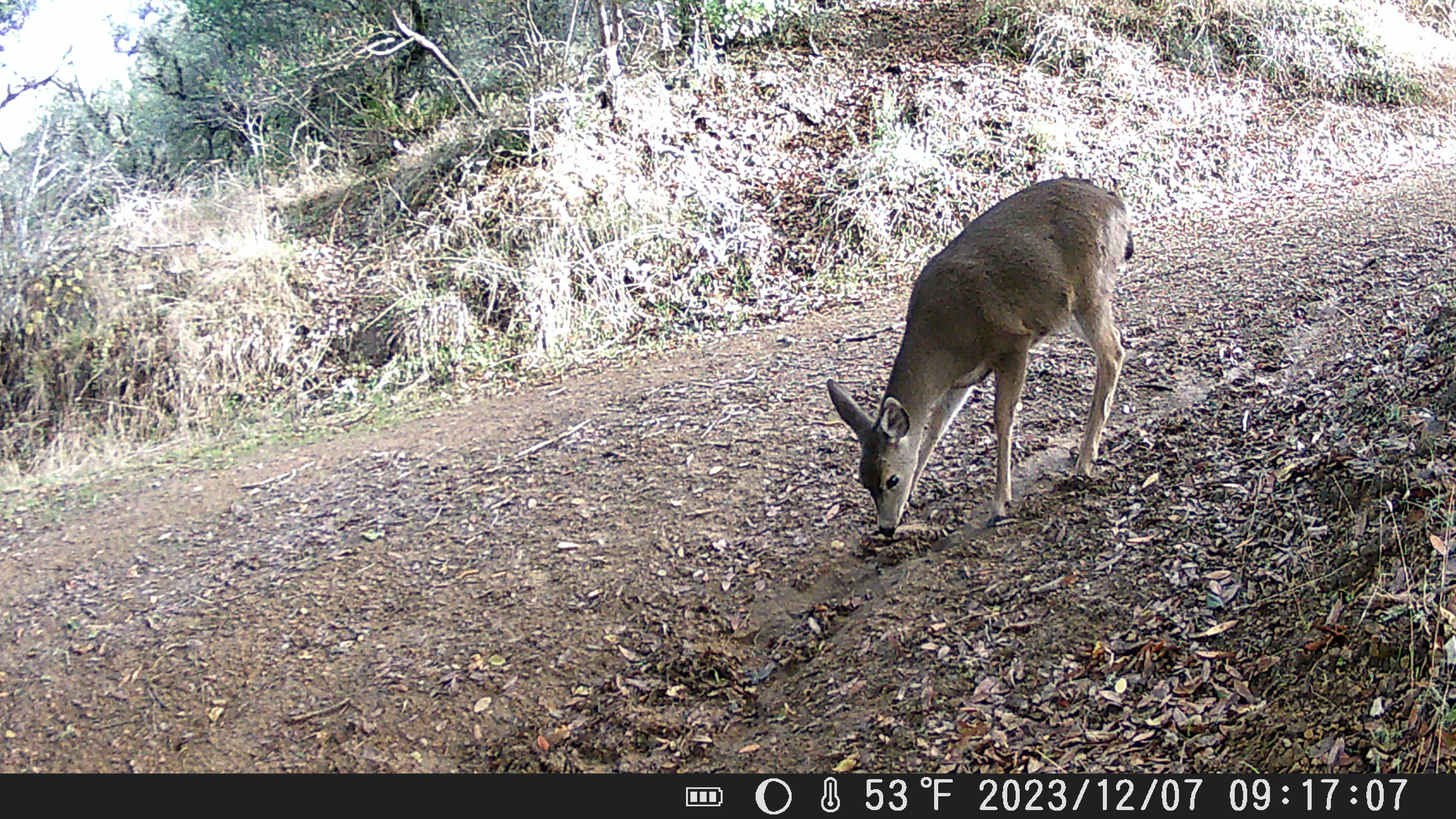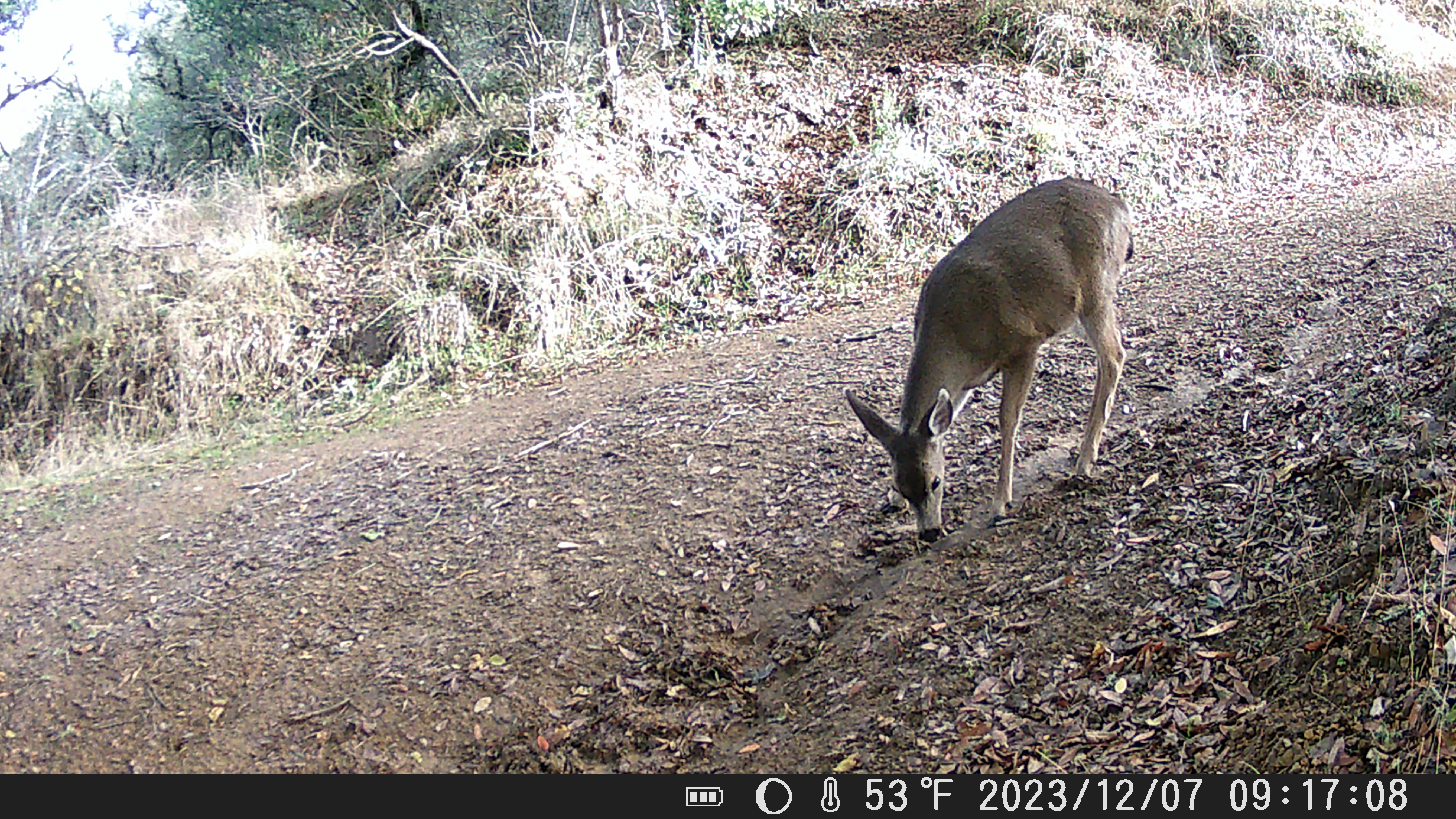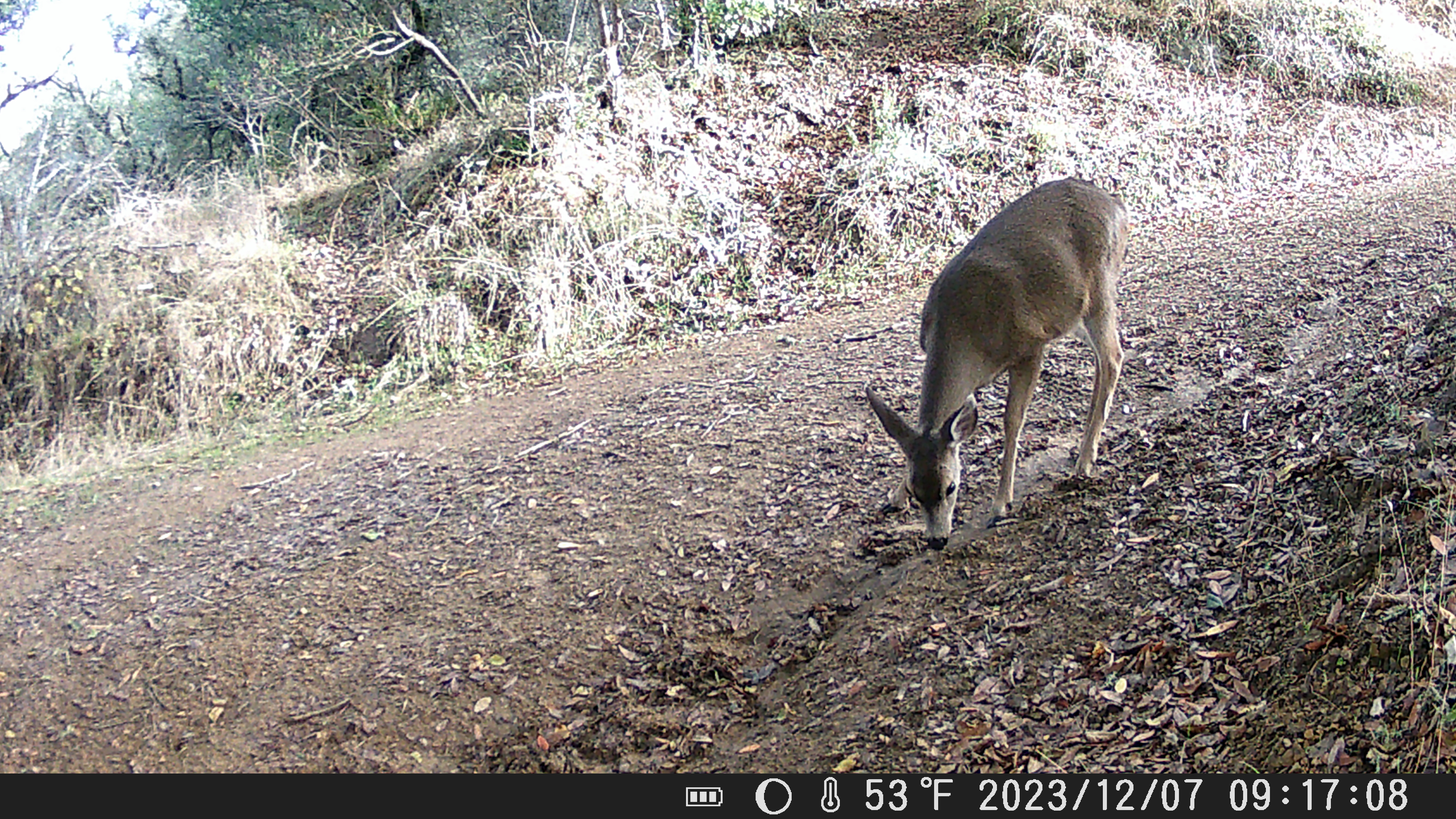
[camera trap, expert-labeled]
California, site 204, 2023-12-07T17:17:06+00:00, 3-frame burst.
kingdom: Animalia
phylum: Chordata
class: Mammalia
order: Artiodactyla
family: Cervidae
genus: Odocoileus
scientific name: Odocoileus hemionus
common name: mule deer